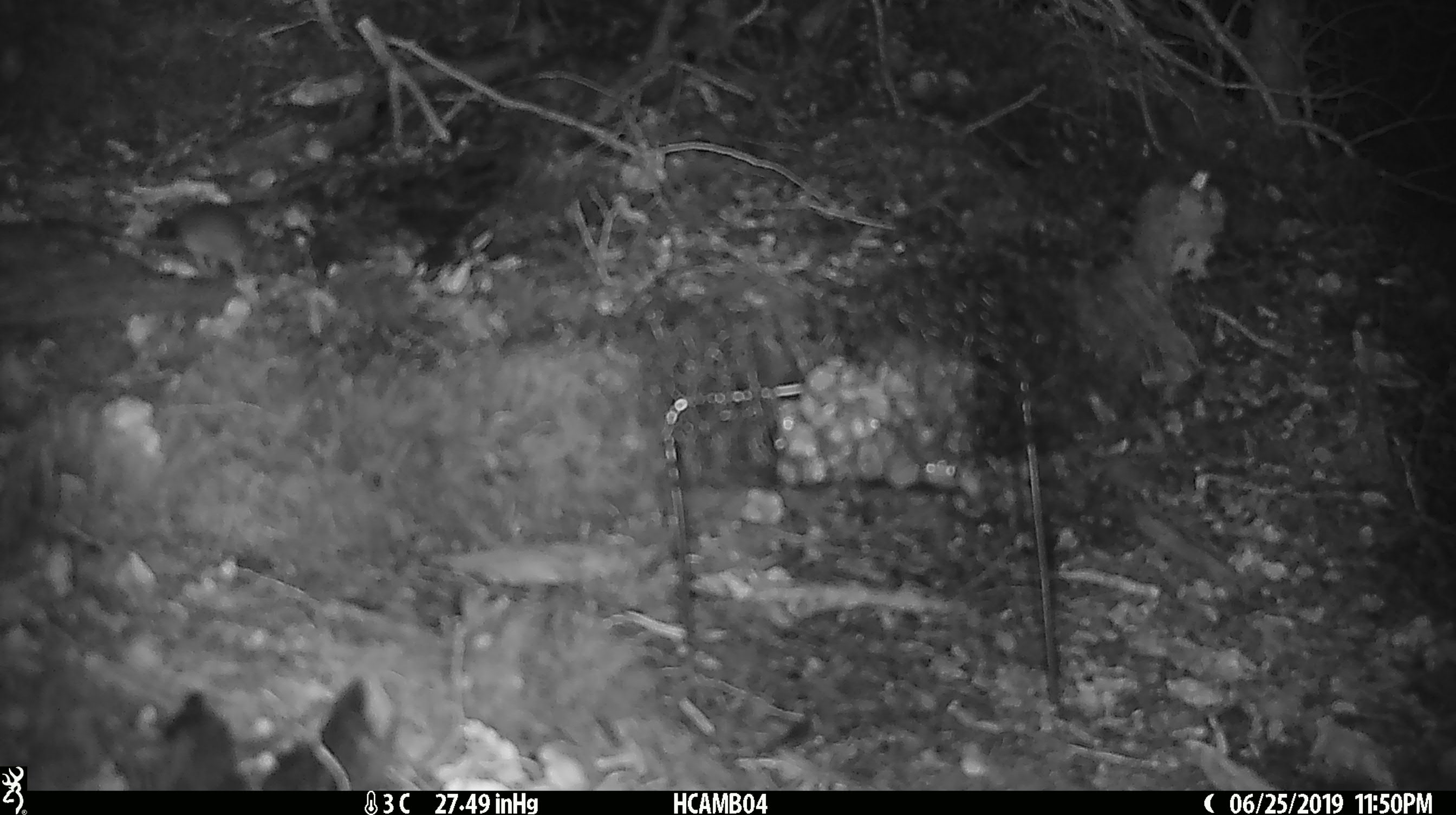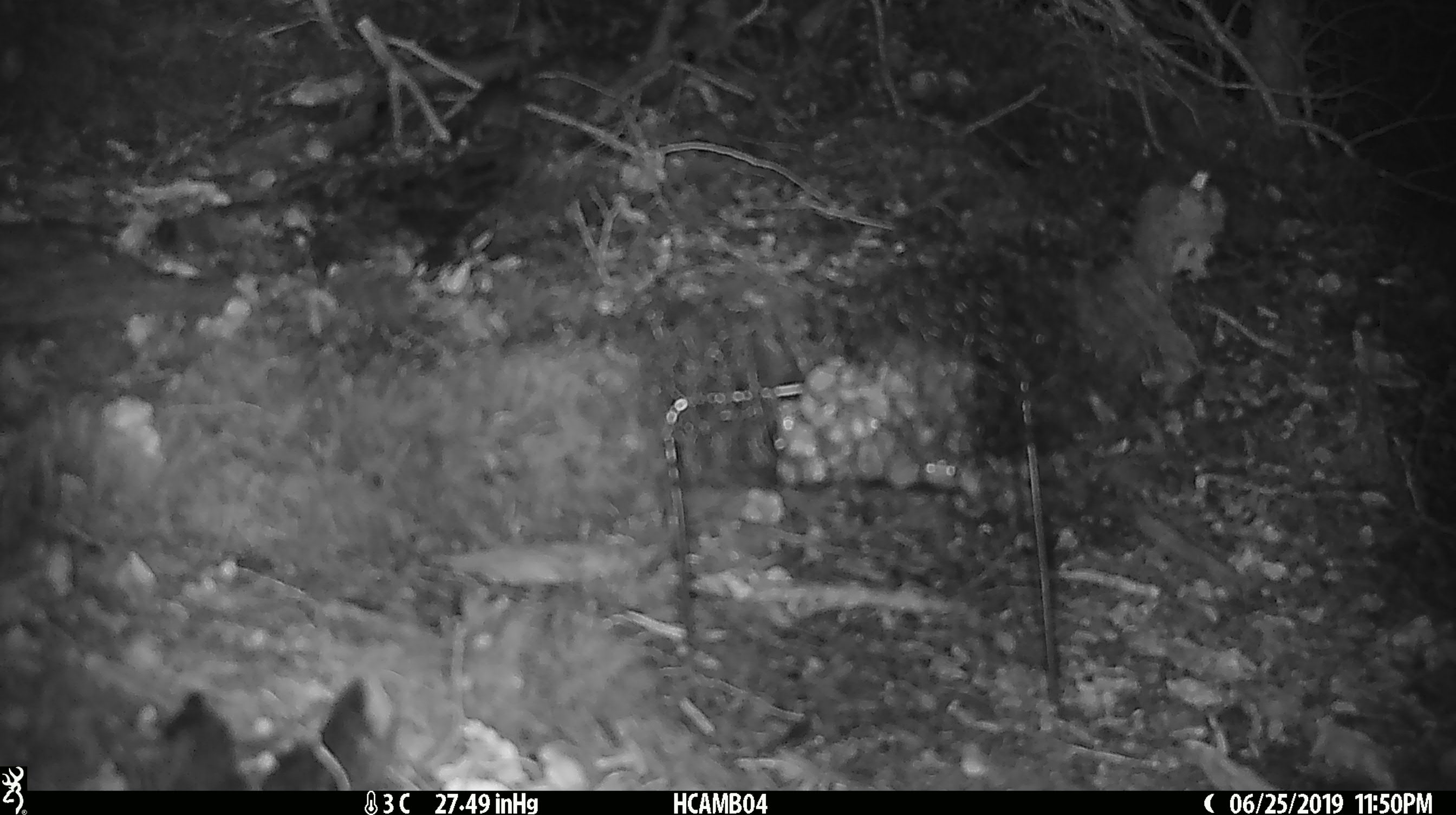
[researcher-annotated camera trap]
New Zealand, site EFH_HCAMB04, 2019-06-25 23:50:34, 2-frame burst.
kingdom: Animalia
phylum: Chordata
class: Mammalia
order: Rodentia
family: Muridae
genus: Mus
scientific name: Mus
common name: mouse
Mouse (Mus).